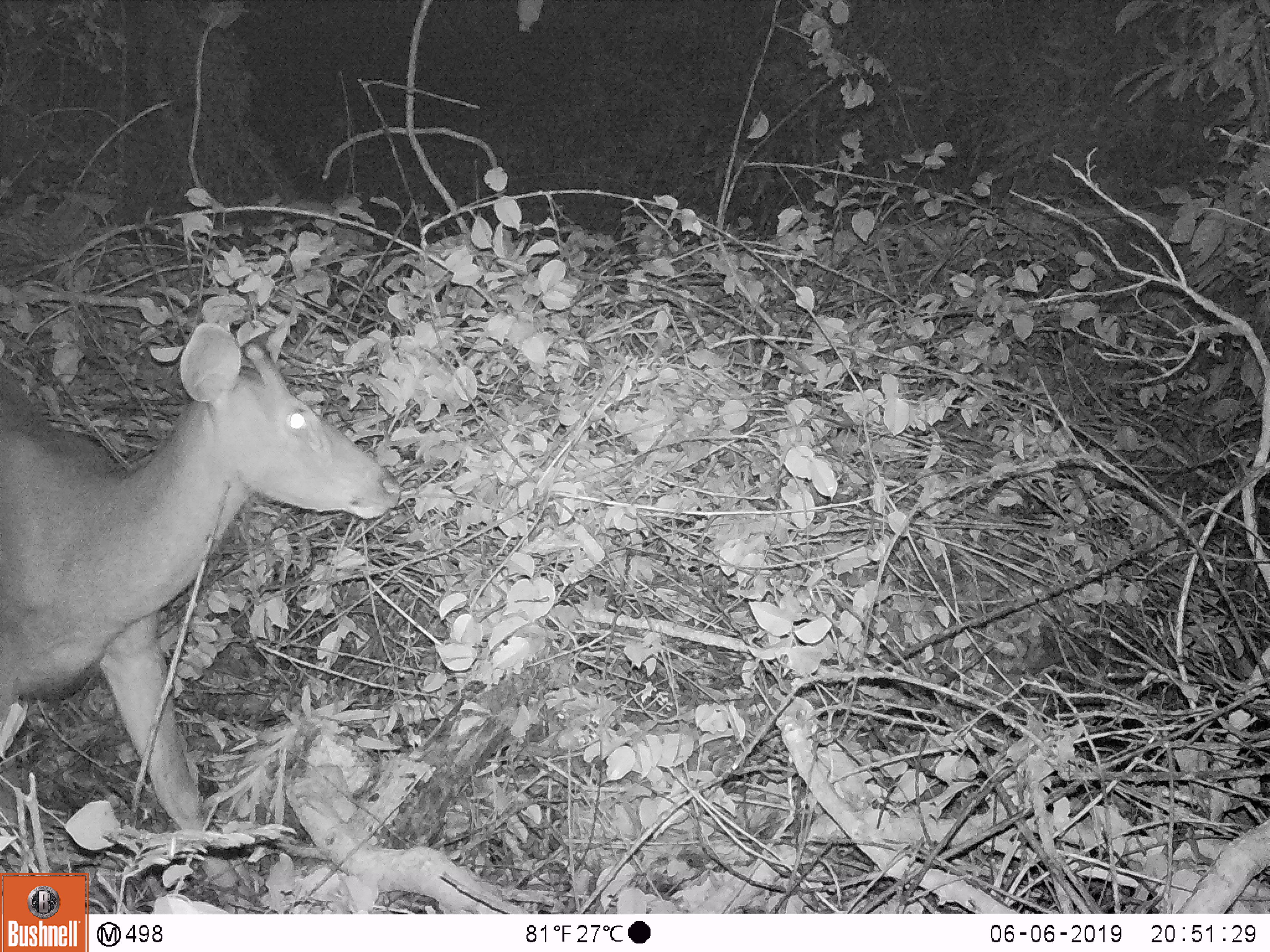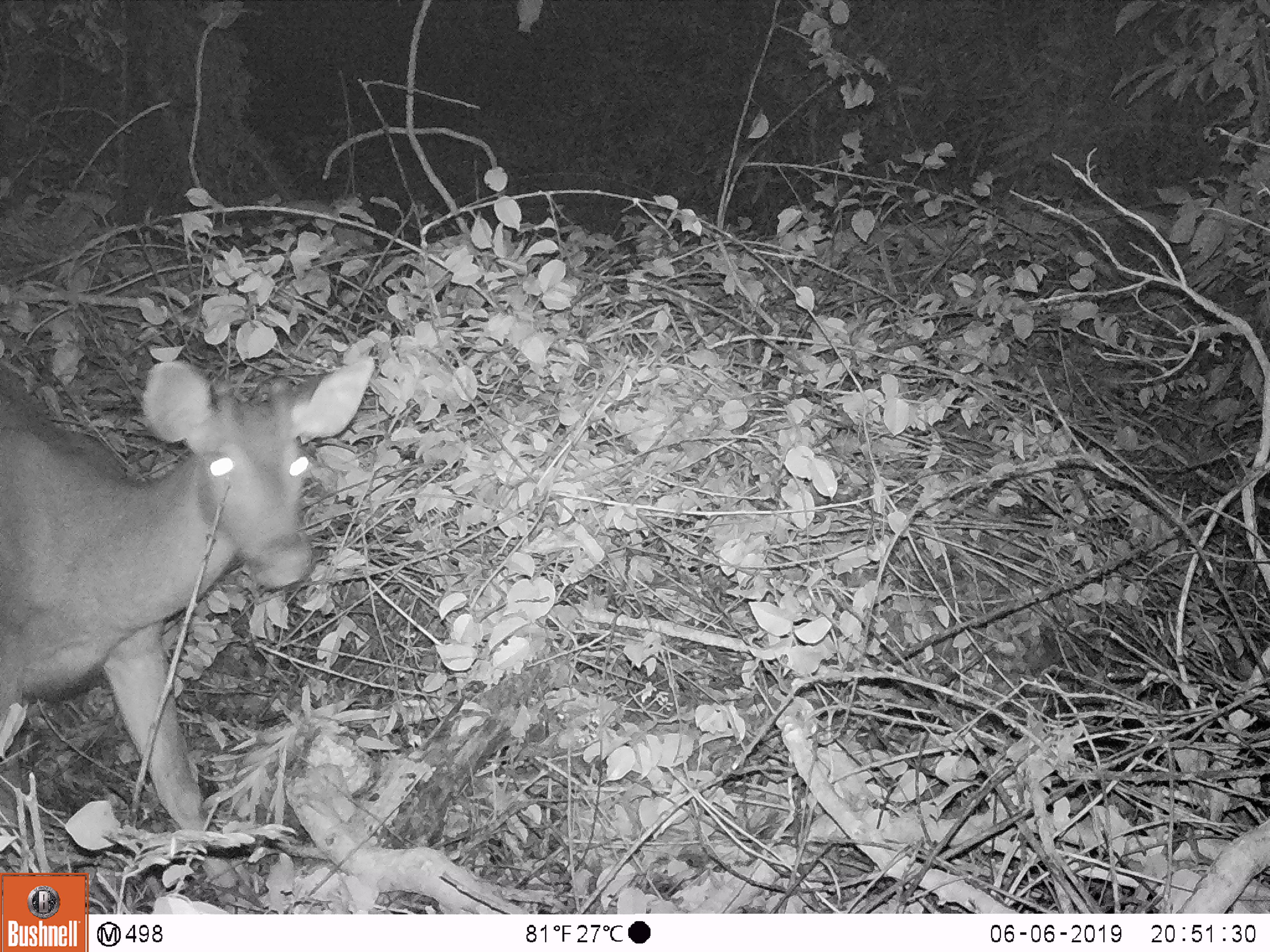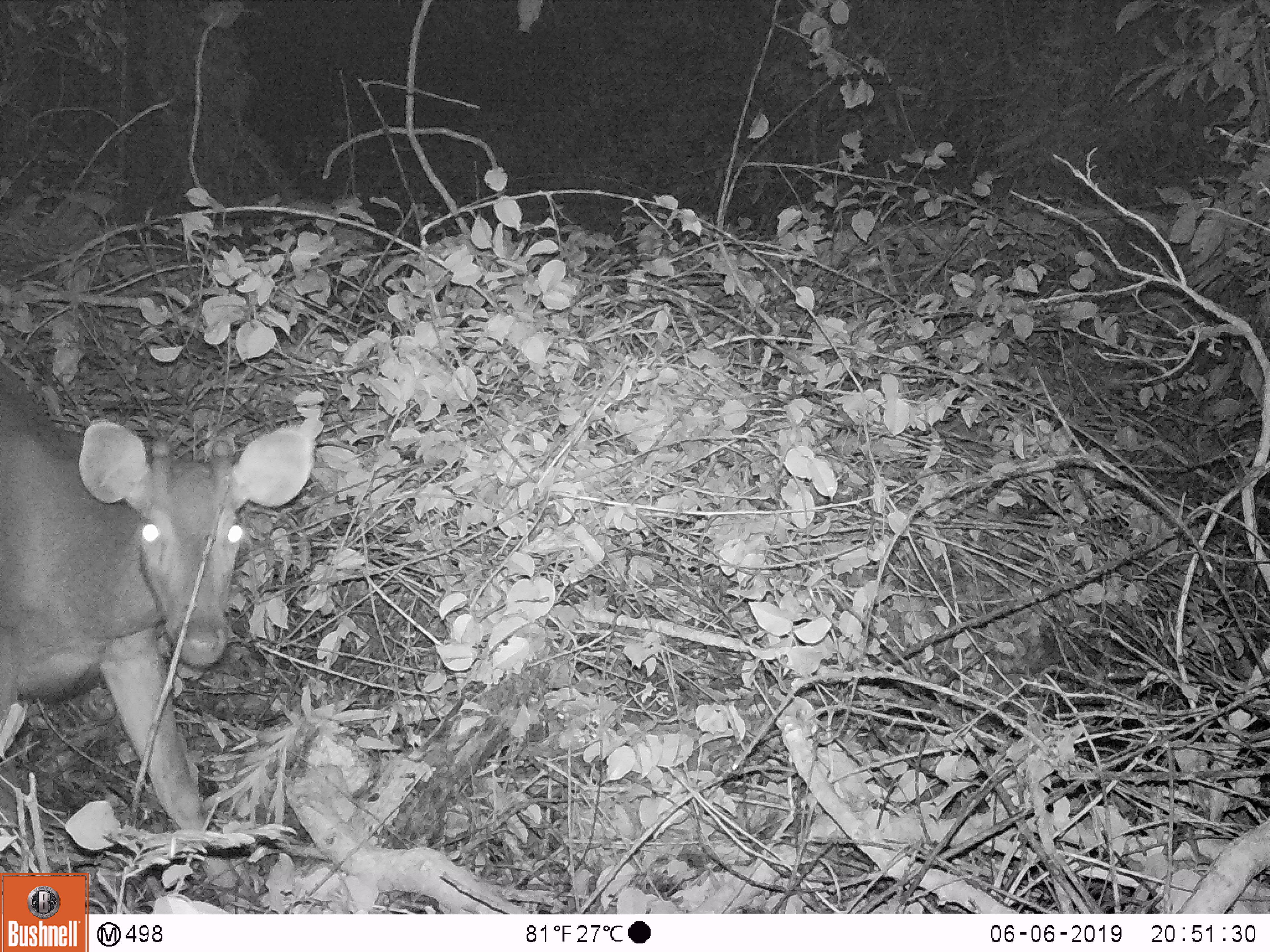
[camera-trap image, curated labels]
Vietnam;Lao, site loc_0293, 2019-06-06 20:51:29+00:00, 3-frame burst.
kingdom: Animalia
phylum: Chordata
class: Mammalia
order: Artiodactyla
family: Cervidae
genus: Rusa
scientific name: Rusa unicolor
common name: sambar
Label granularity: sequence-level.